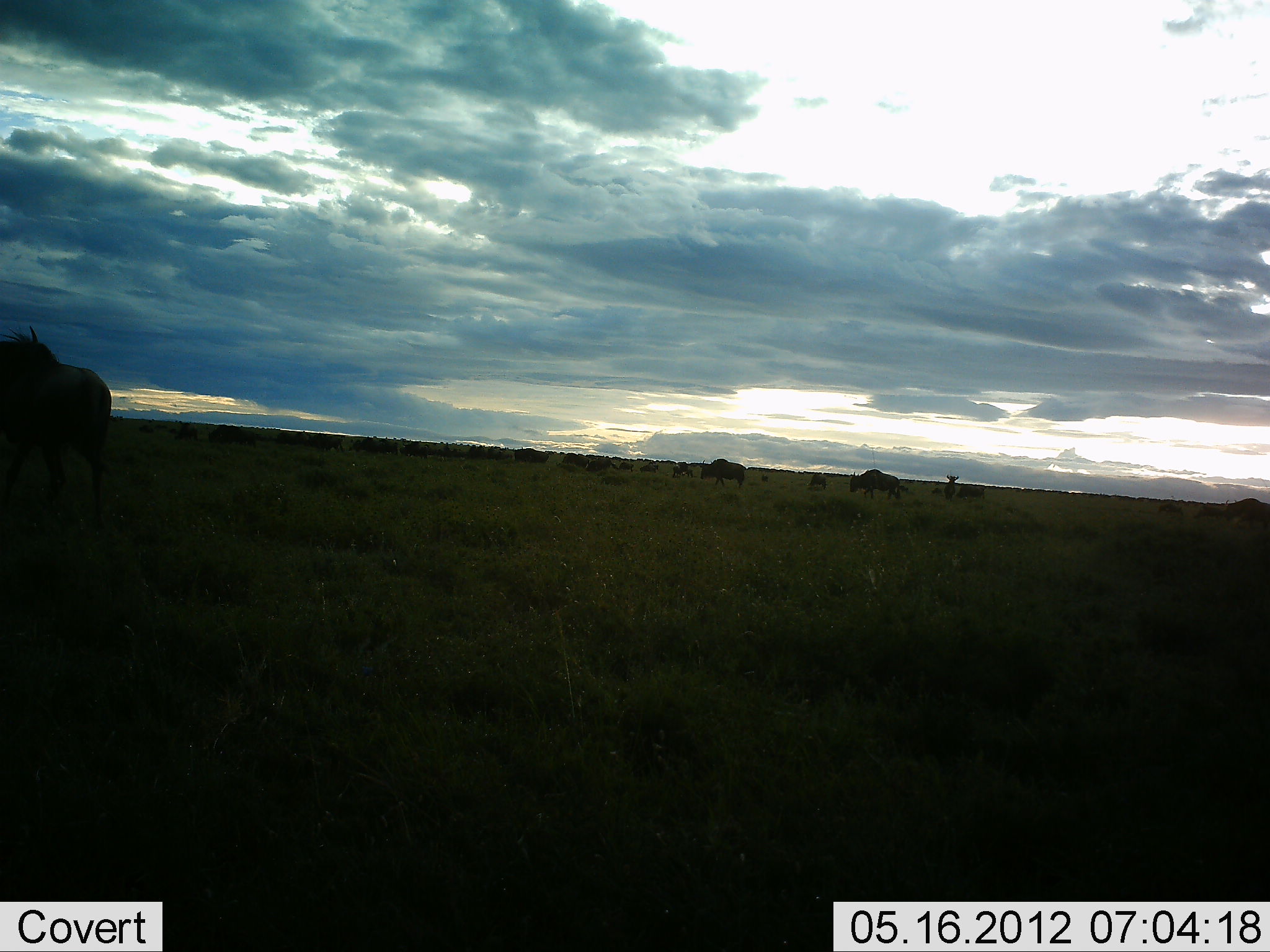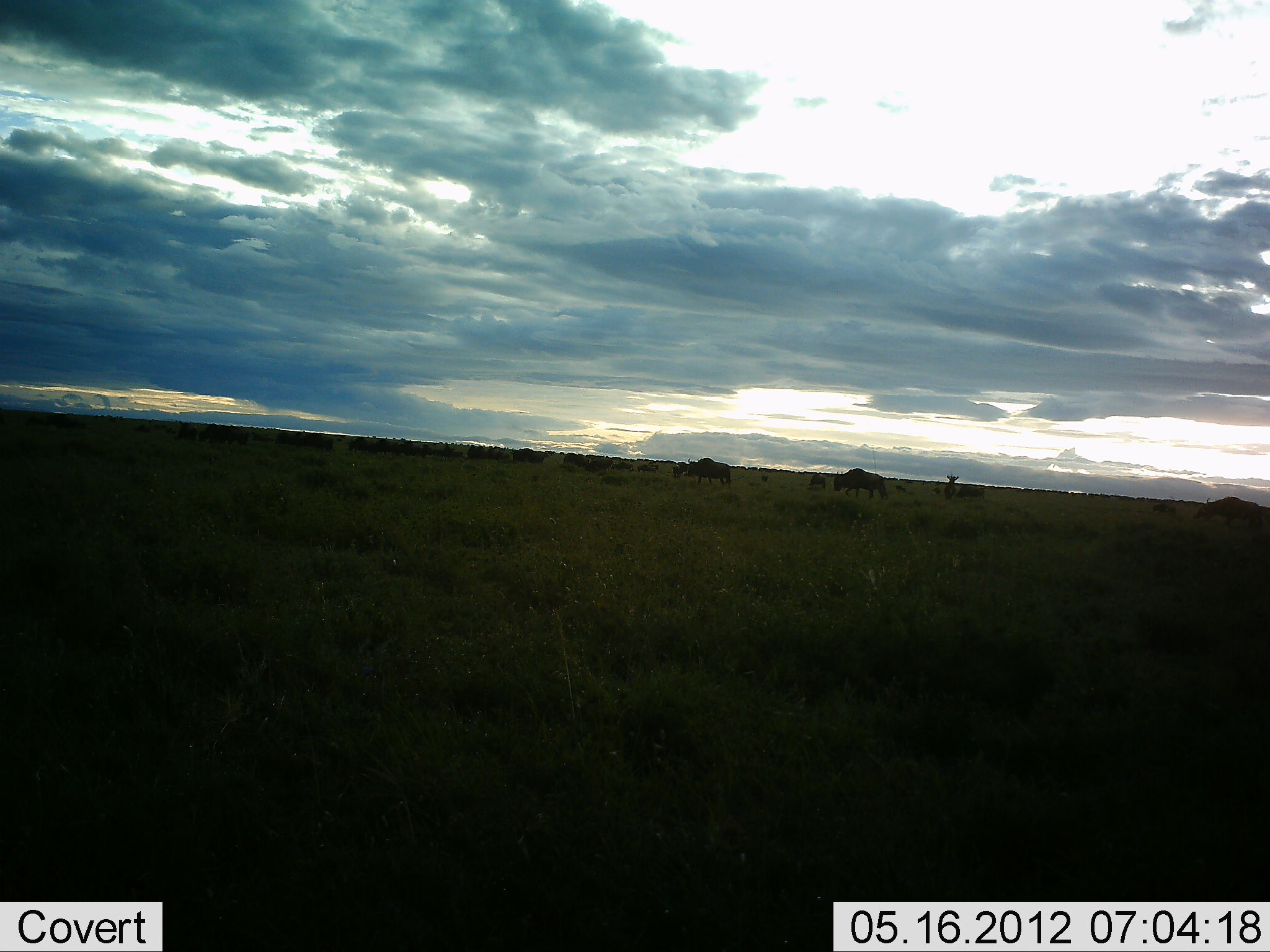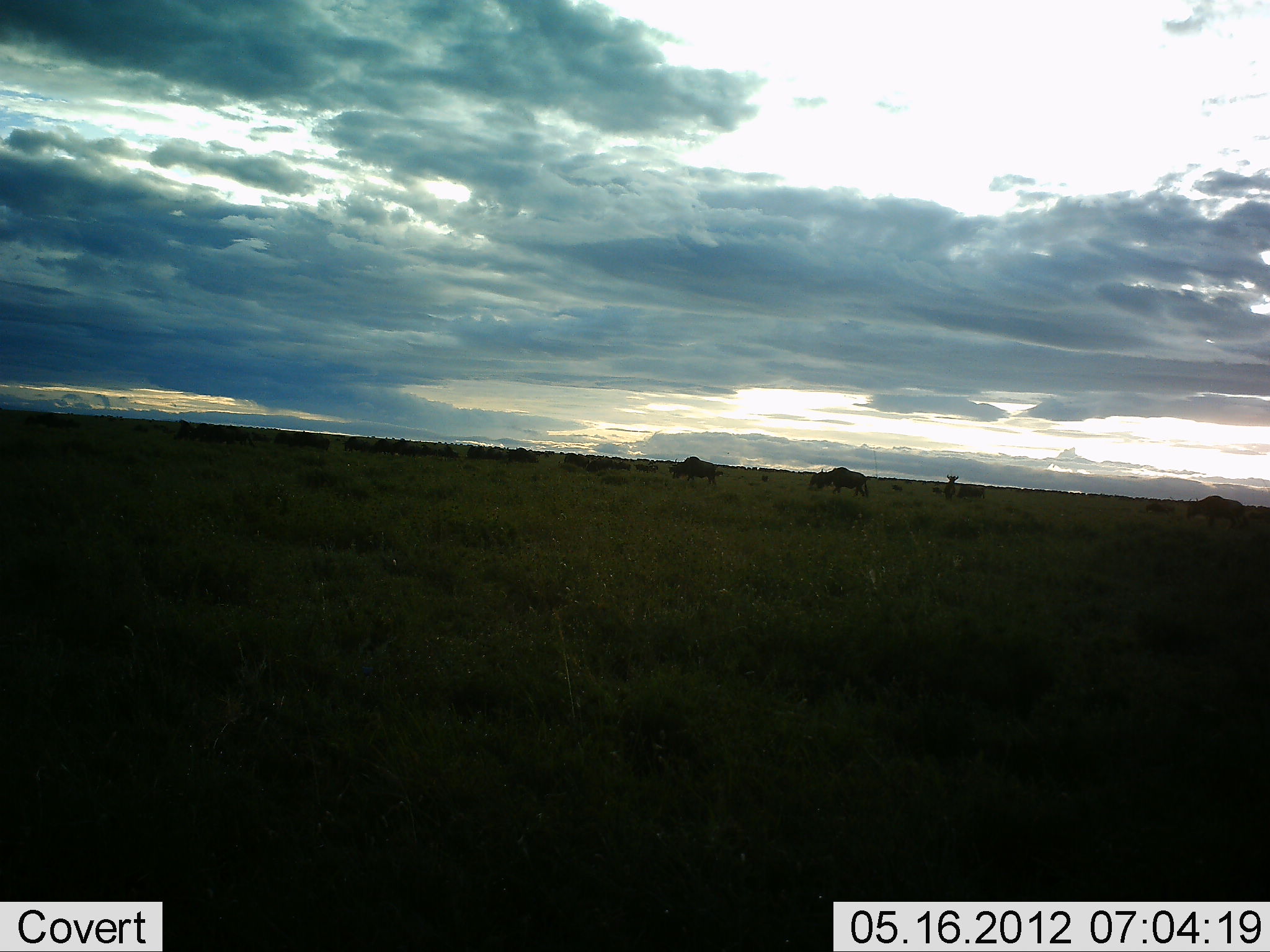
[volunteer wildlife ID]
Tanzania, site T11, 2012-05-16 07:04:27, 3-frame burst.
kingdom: Animalia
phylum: Chordata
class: Mammalia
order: Artiodactyla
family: Bovidae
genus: Connochaetes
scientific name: Connochaetes taurinus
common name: blue wildebeest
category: wildebeest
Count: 11-50.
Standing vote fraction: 30%.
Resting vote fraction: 0%.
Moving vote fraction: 80%.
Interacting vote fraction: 10%.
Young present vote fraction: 0%.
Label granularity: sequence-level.